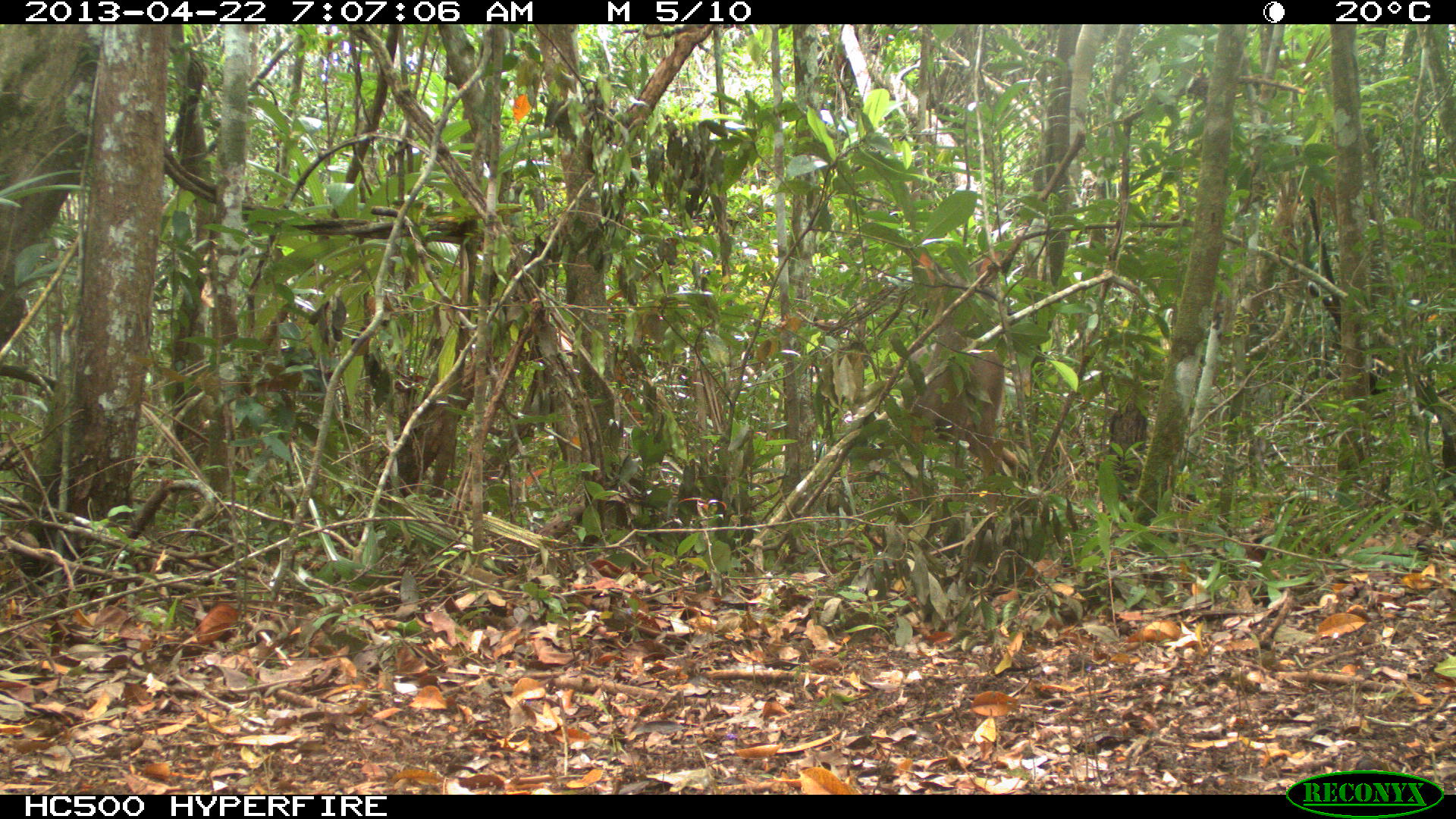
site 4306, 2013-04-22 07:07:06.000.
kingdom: Animalia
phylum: Chordata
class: Mammalia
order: Artiodactyla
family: Cervidae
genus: Odocoileus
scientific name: Odocoileus virginianus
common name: white-tailed deer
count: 1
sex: female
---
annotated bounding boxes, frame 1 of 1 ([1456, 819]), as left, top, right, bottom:
odocoileus virginianus: 903, 271, 1019, 535